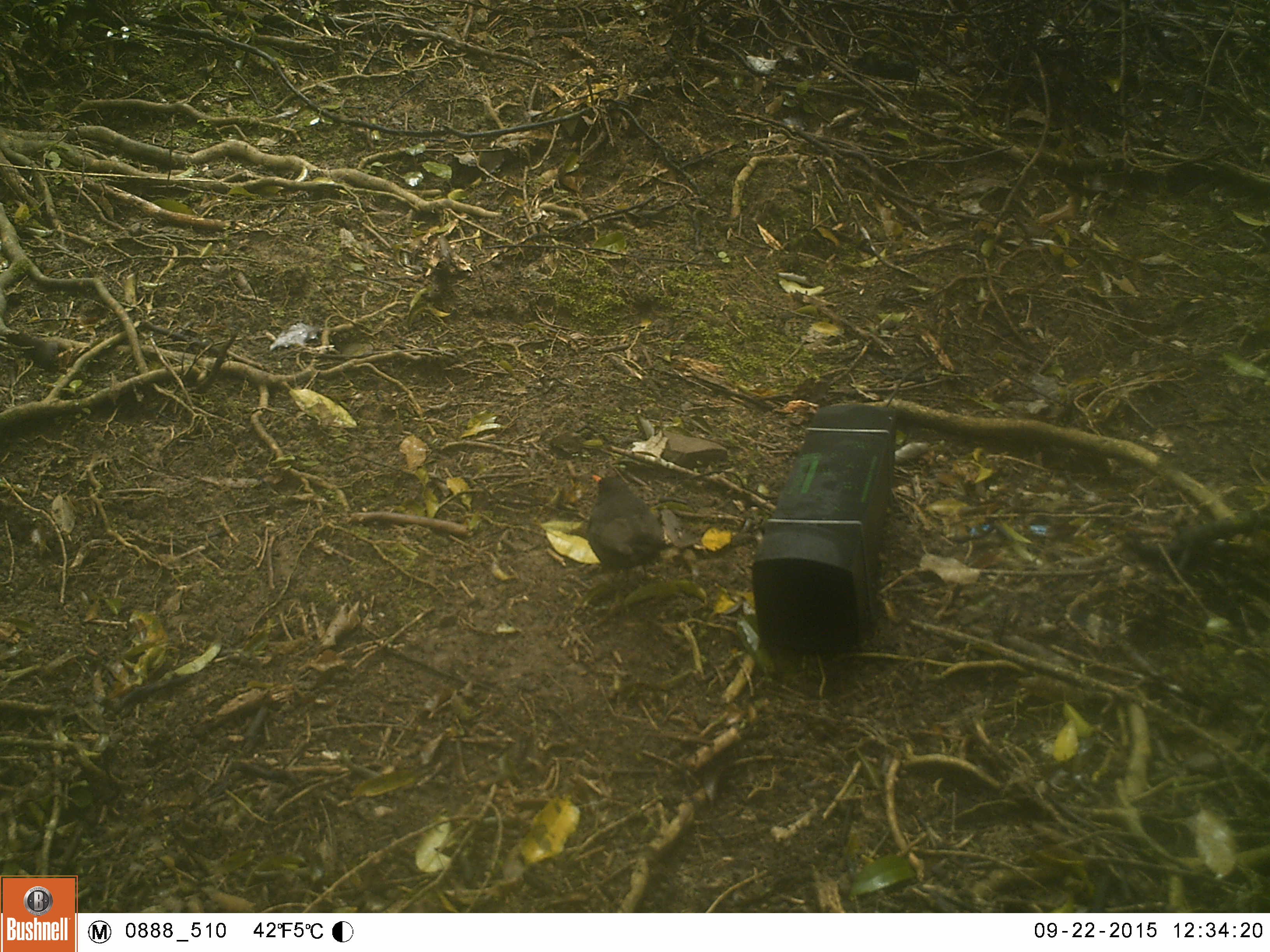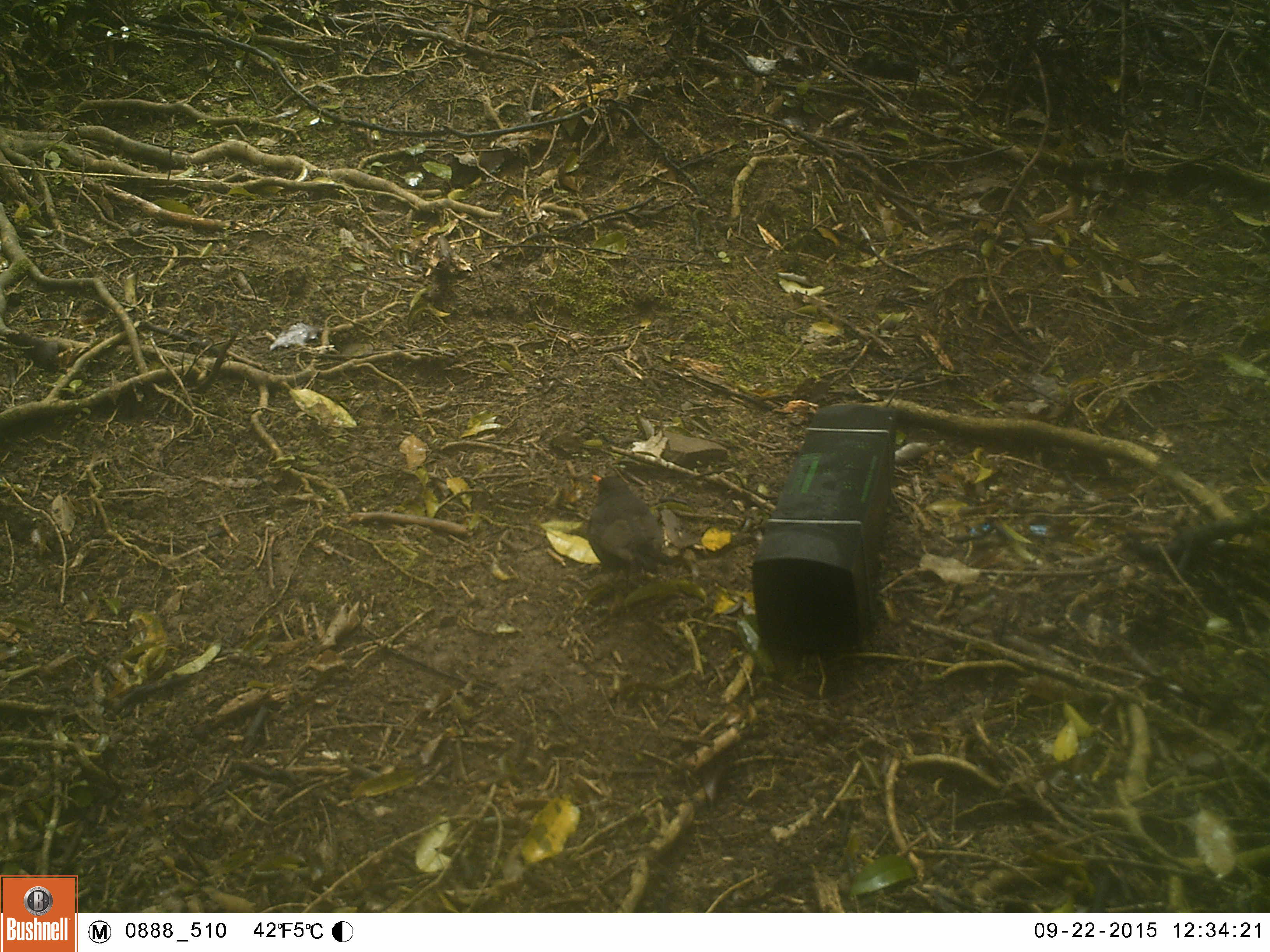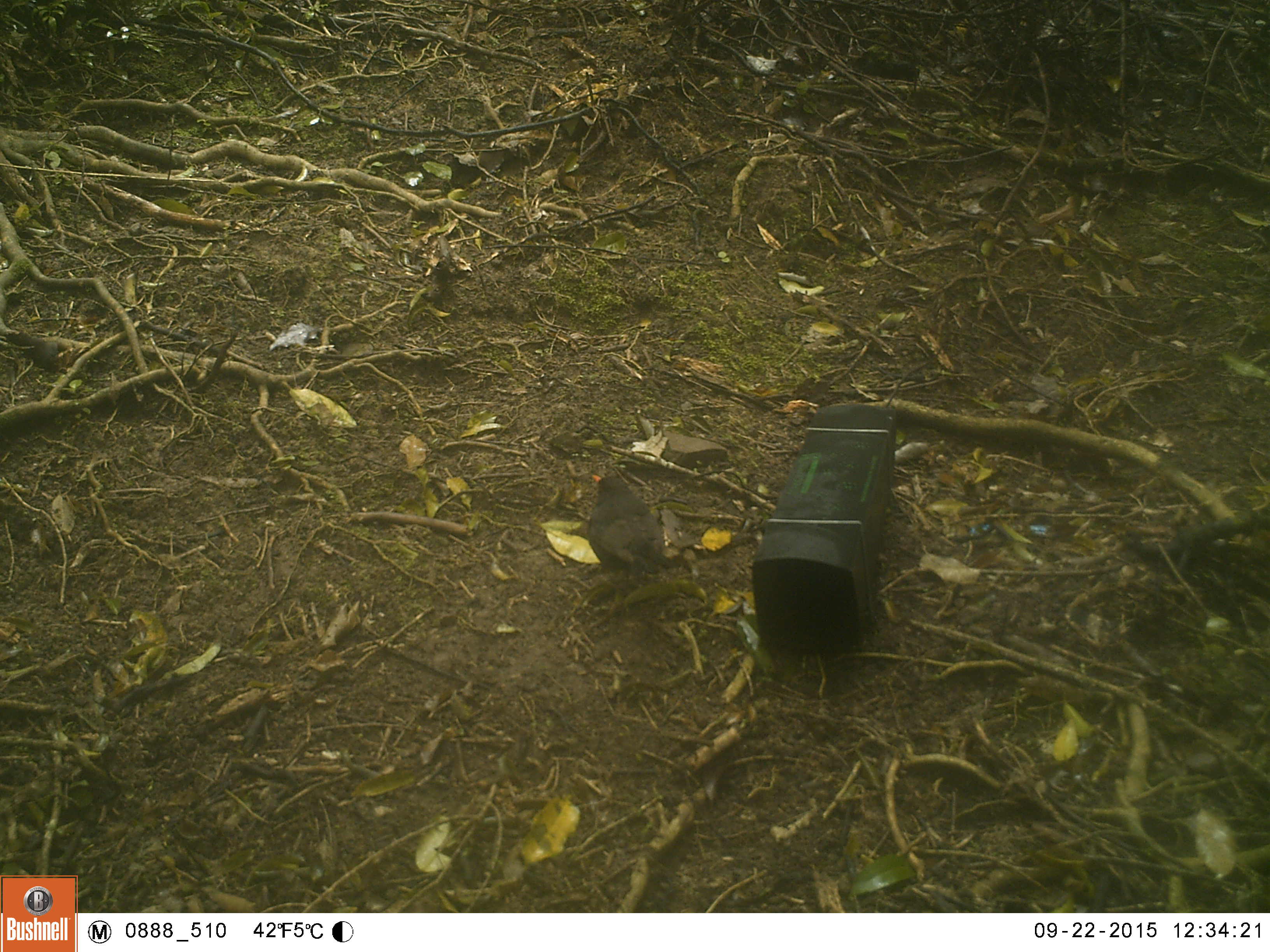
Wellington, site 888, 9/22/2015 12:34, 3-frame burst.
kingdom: Animalia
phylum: Chordata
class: Aves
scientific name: Aves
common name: bird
Bird (Aves).